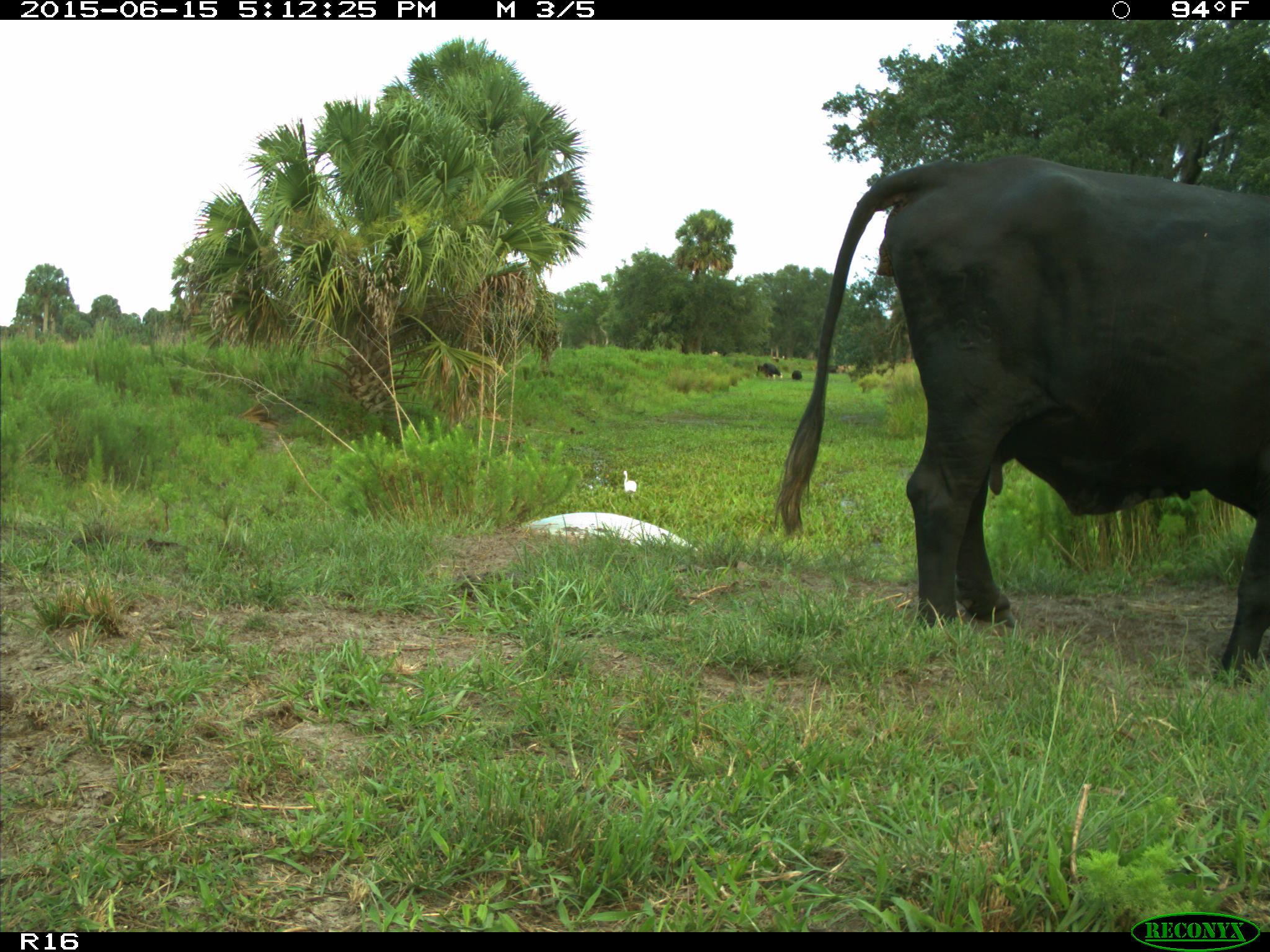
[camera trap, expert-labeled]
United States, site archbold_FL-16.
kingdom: Animalia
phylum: Chordata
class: Mammalia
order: Artiodactyla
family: Bovidae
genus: Bos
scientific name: Bos taurus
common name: domestic cow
Bos taurus (domestic cow).